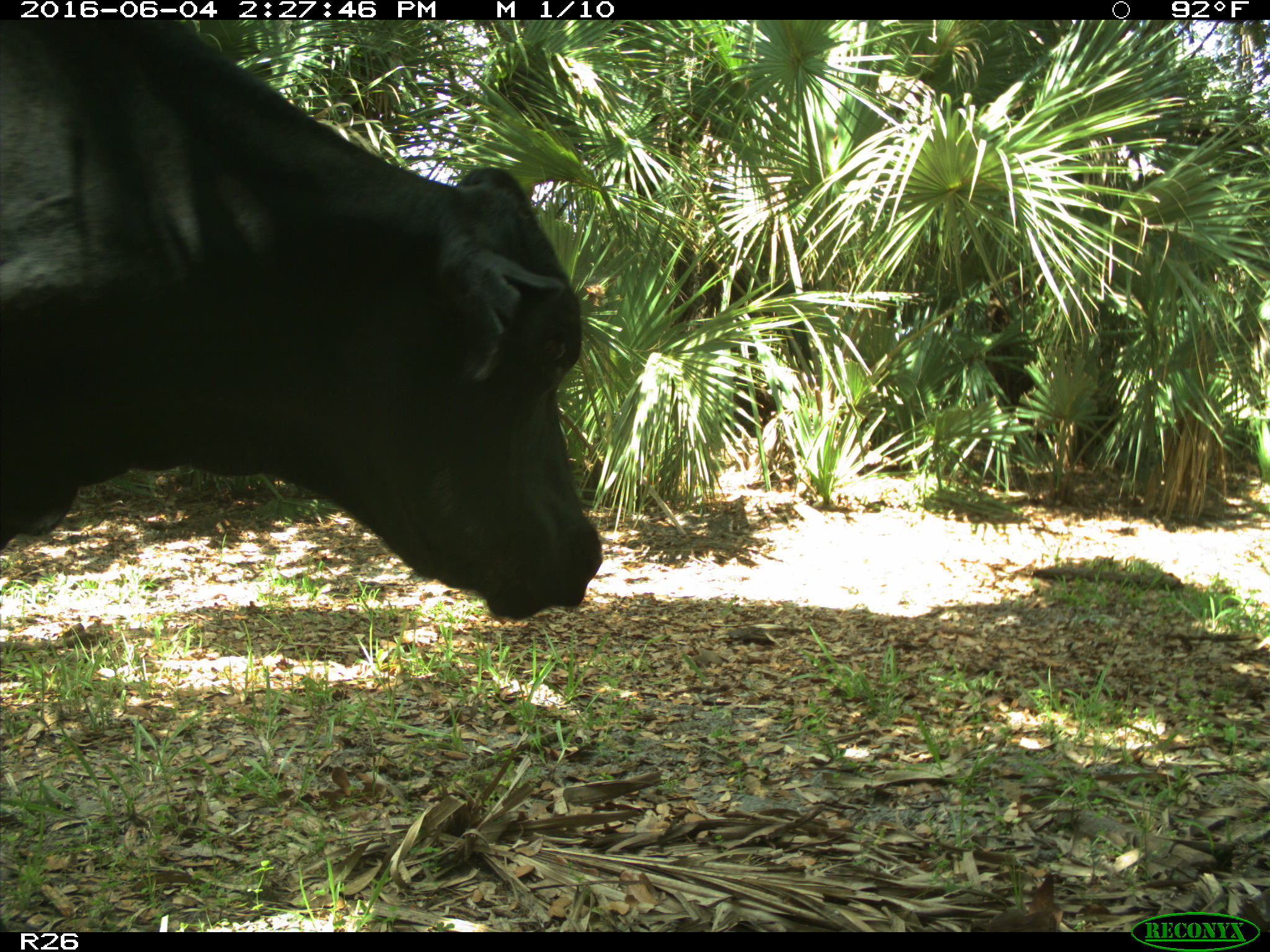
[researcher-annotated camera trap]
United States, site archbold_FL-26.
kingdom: Animalia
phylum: Chordata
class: Mammalia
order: Artiodactyla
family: Bovidae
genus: Bos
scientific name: Bos taurus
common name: domestic cow